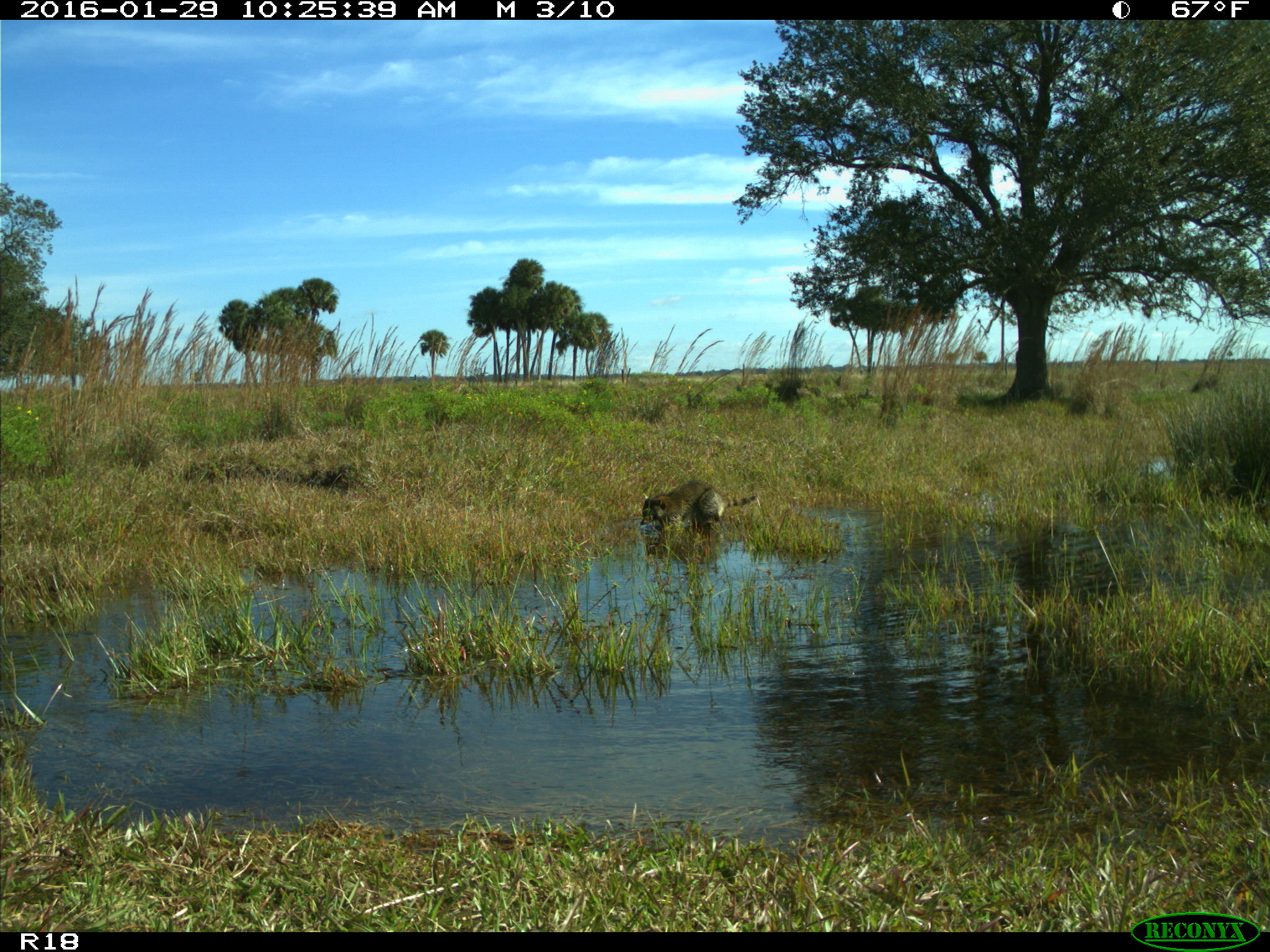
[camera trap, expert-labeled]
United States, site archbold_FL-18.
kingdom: Animalia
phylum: Chordata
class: Mammalia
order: Carnivora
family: Procyonidae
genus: Procyon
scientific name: Procyon lotor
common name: common raccoon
Procyon lotor (common raccoon).